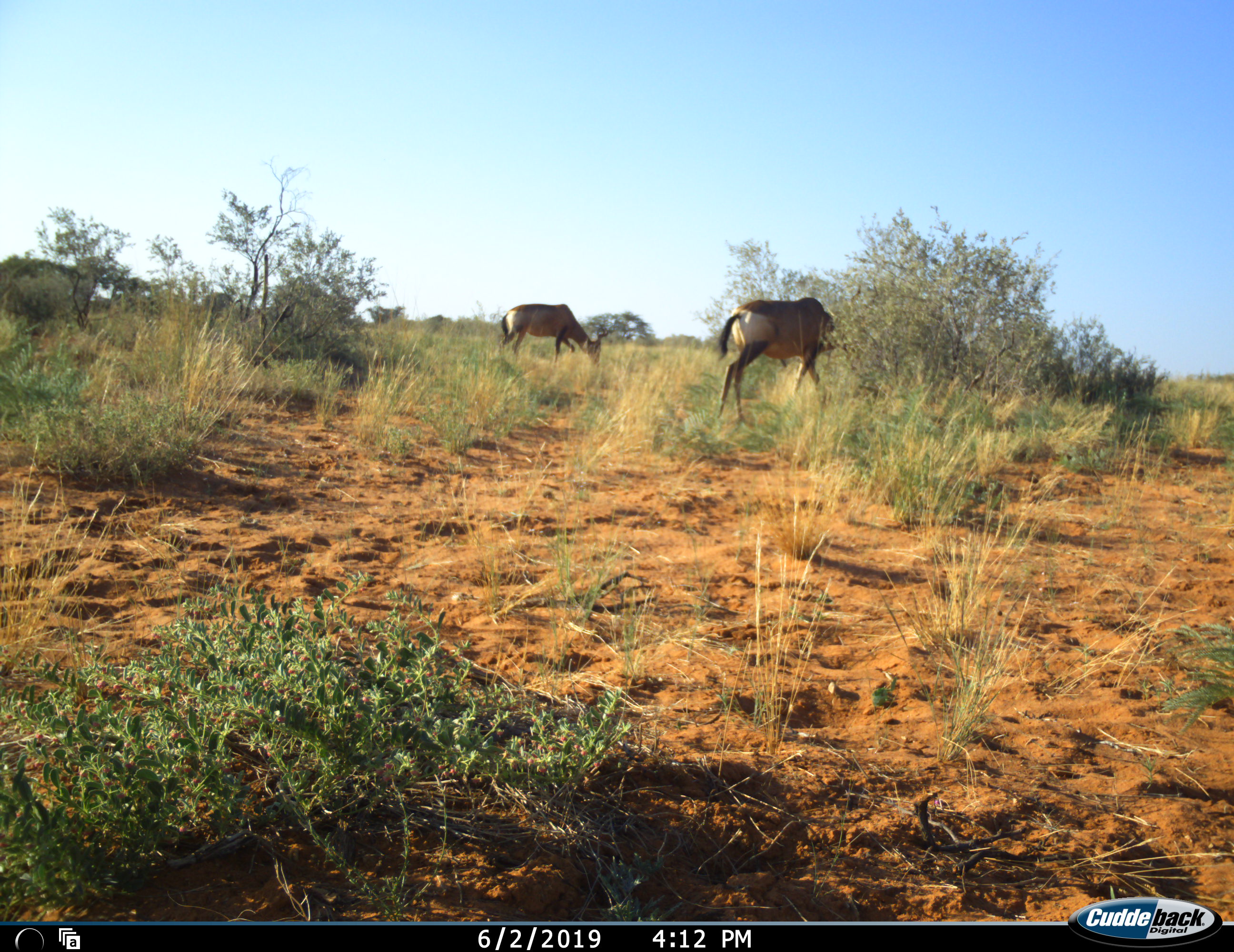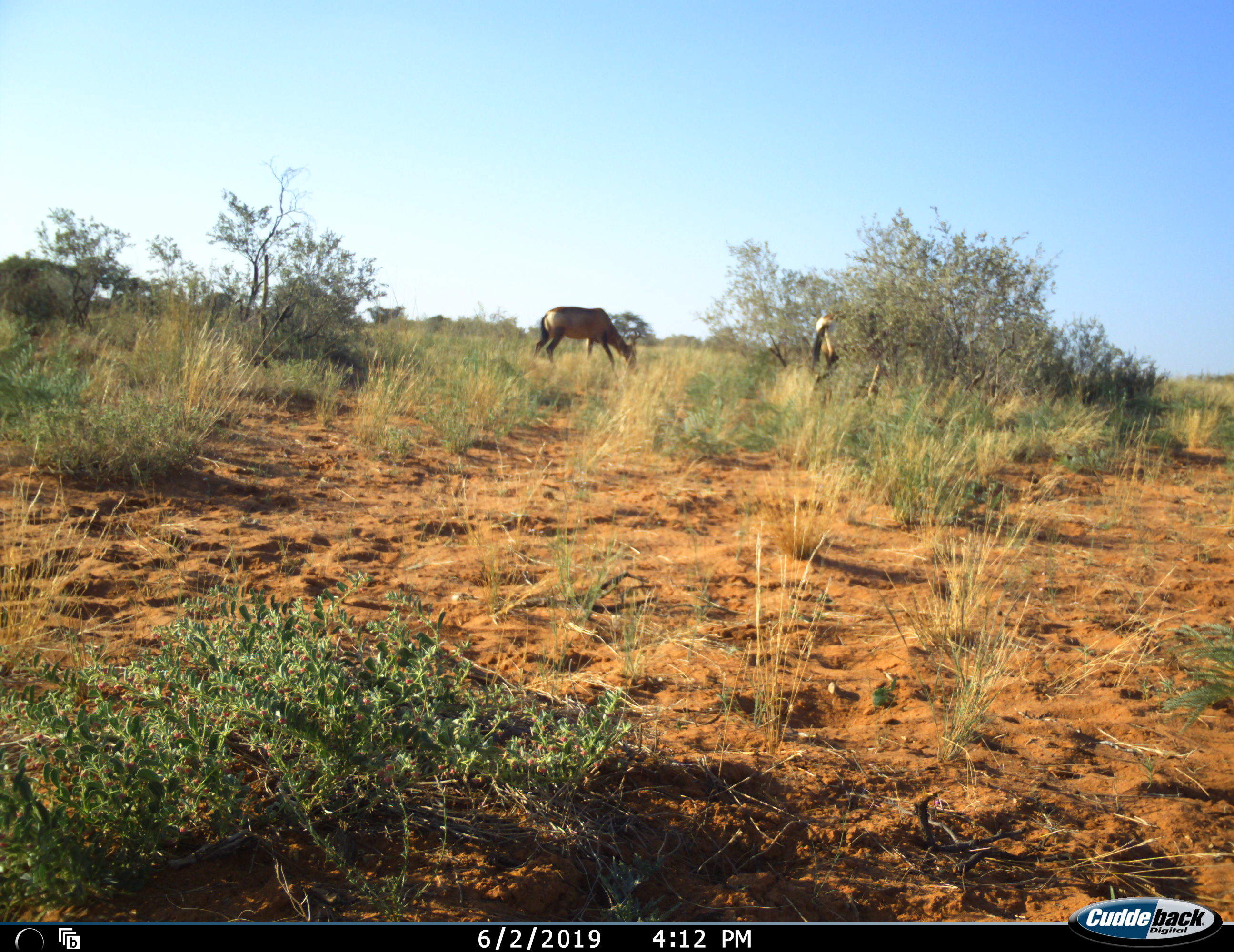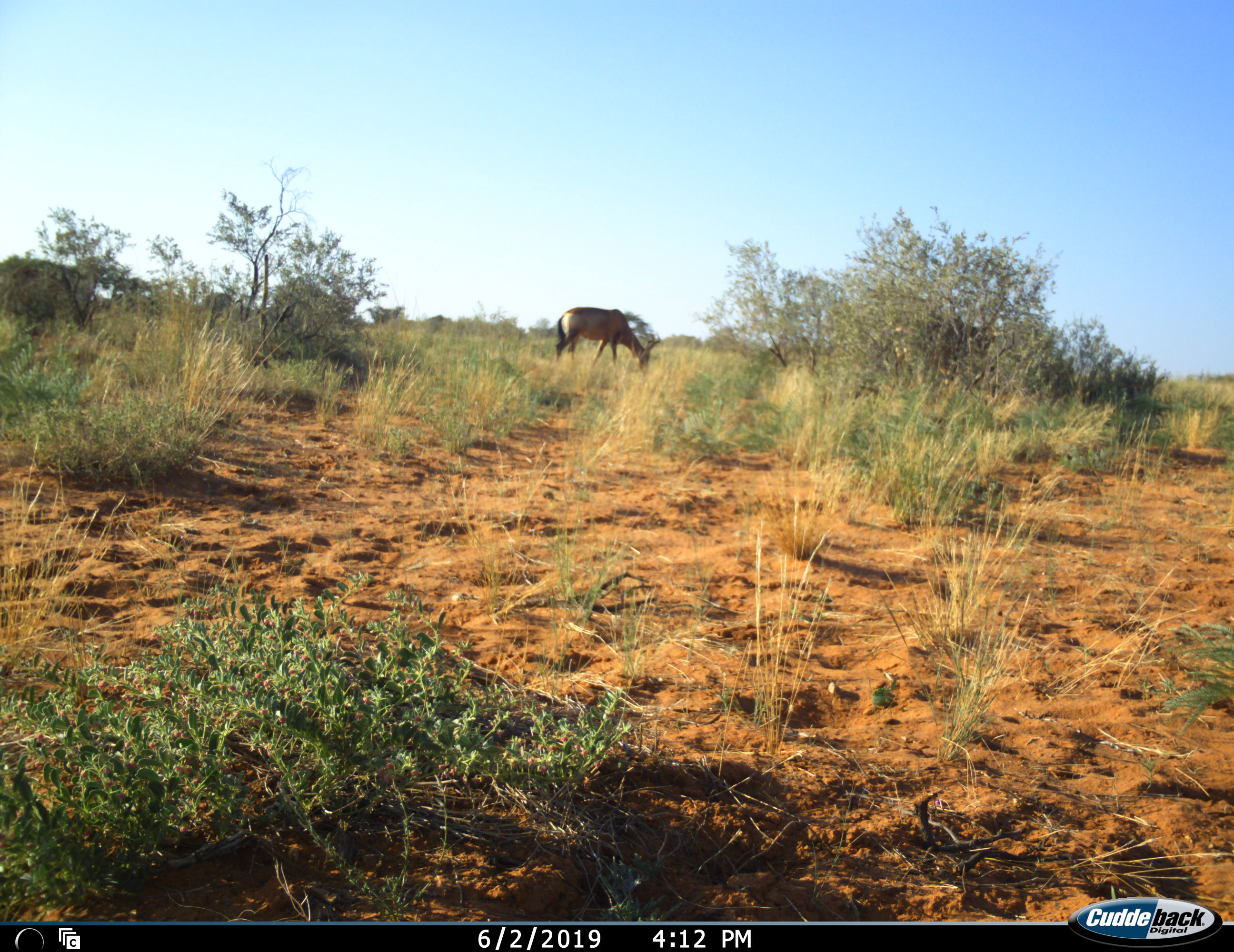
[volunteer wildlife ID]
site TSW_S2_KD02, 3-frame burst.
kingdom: Animalia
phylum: Chordata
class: Mammalia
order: Artiodactyla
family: Bovidae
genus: Alcelaphus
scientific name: Alcelaphus buselaphus caama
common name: red hartebeest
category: hartebeestred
Hartebeestred (red hartebeest) (Alcelaphus buselaphus caama), count 3. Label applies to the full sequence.